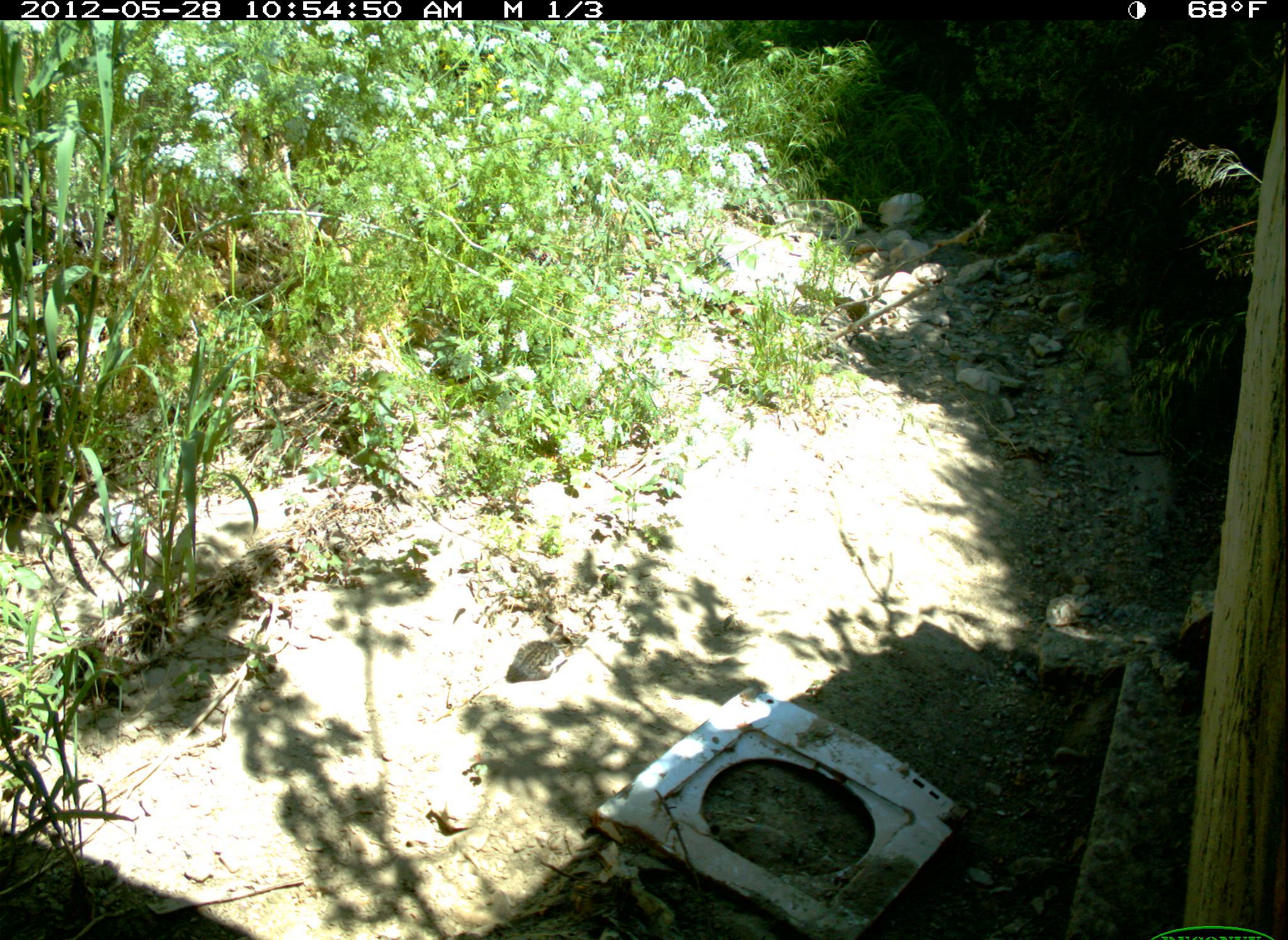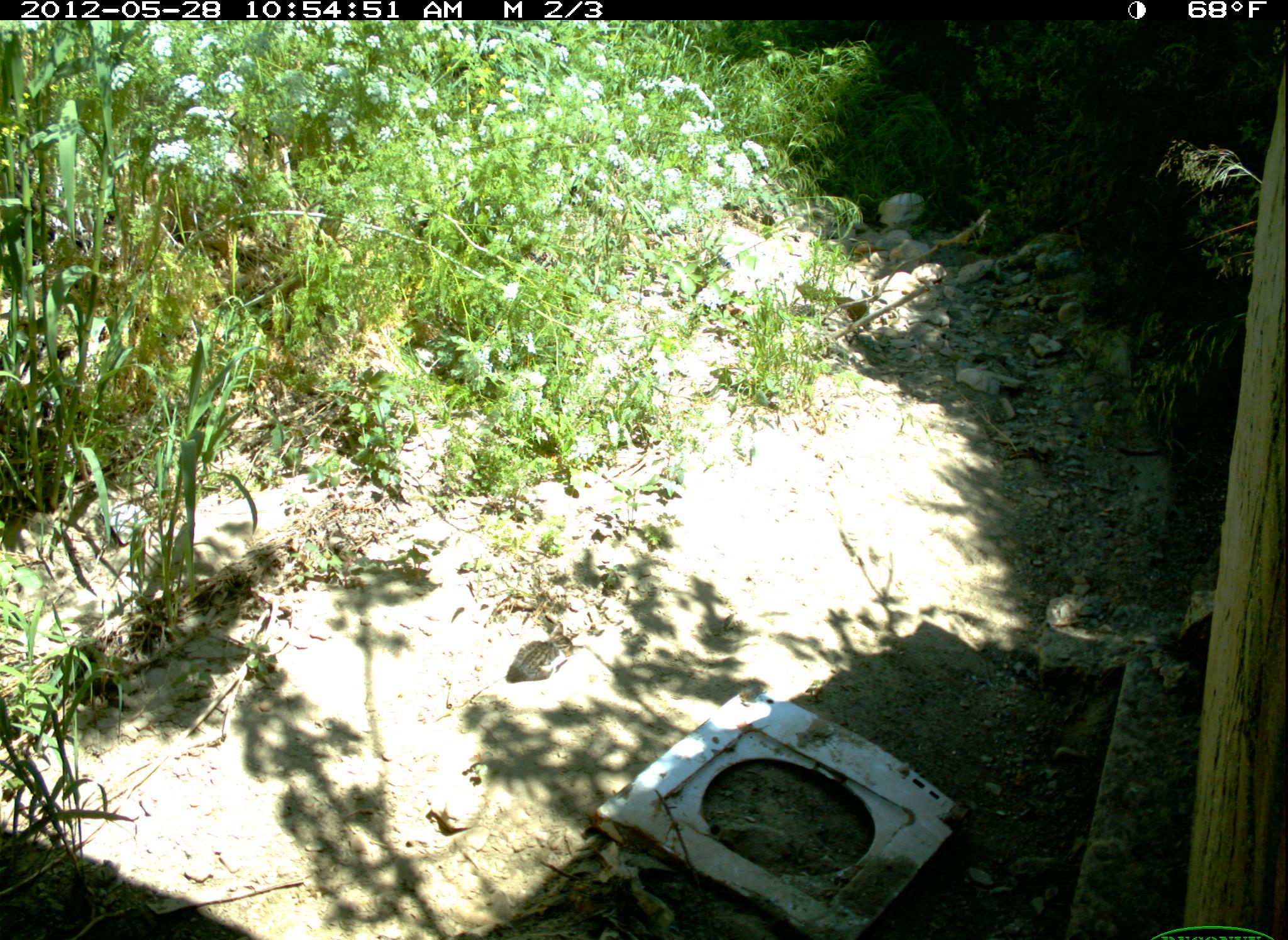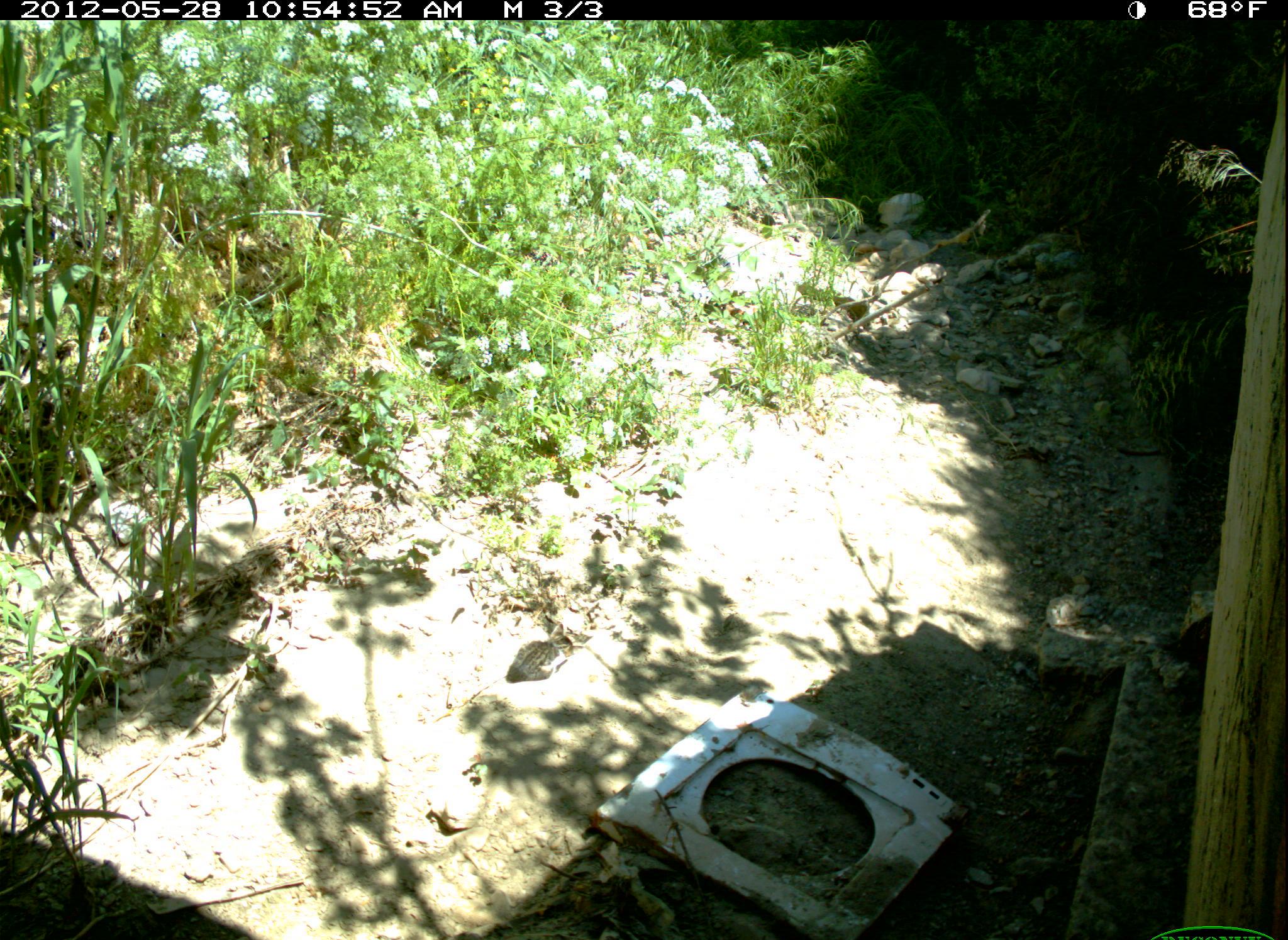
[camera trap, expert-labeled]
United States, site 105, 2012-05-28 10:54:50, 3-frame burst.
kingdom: Animalia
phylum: Chordata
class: Mammalia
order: Carnivora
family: Felidae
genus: Felis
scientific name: Felis catus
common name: cat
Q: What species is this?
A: Cat (Felis catus).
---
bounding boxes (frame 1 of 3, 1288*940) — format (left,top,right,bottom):
cat: (501,607,617,704)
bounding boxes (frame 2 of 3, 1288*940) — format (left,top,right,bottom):
cat: (488,606,589,699)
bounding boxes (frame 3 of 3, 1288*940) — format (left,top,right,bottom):
cat: (497,615,597,701)